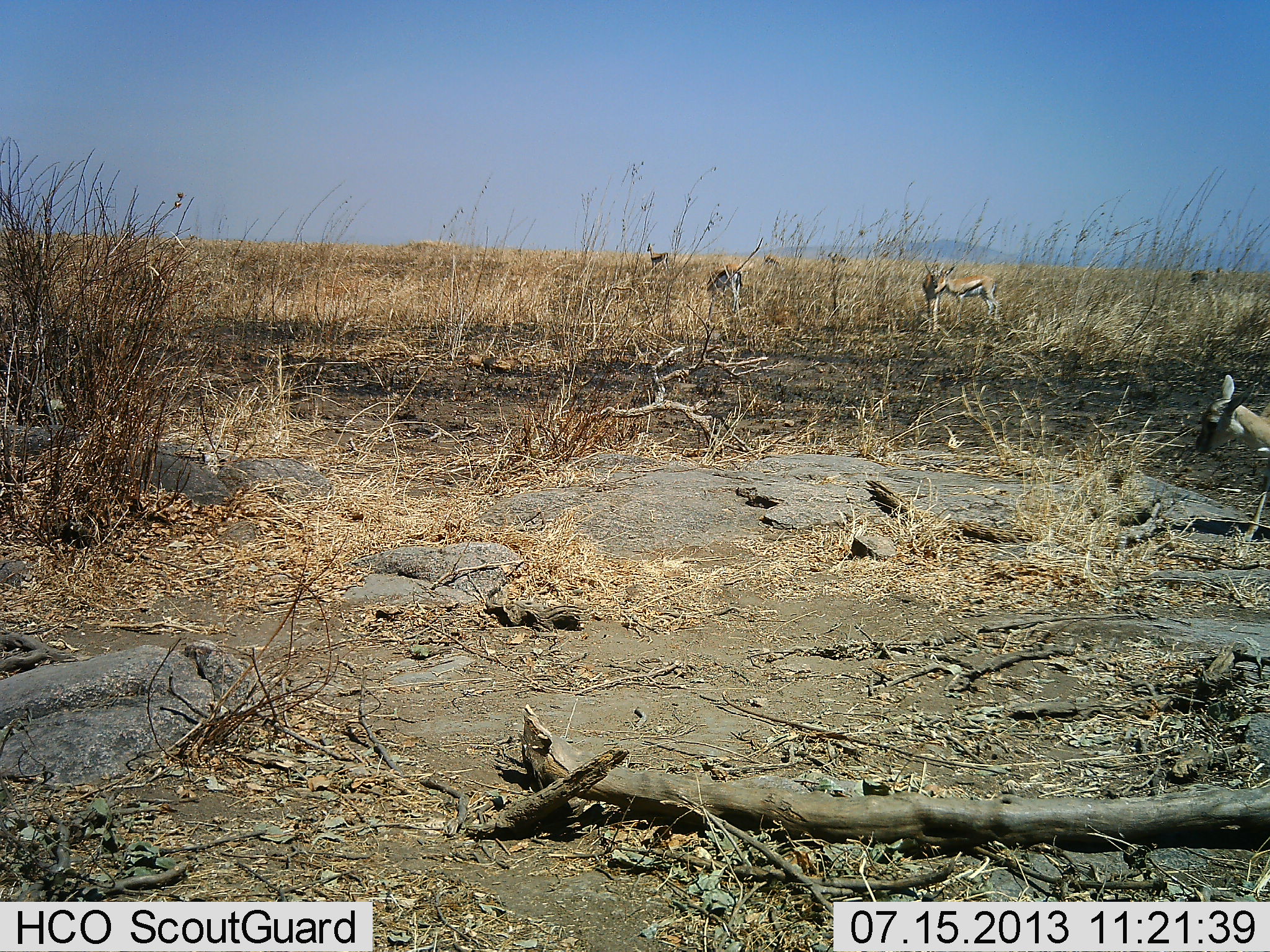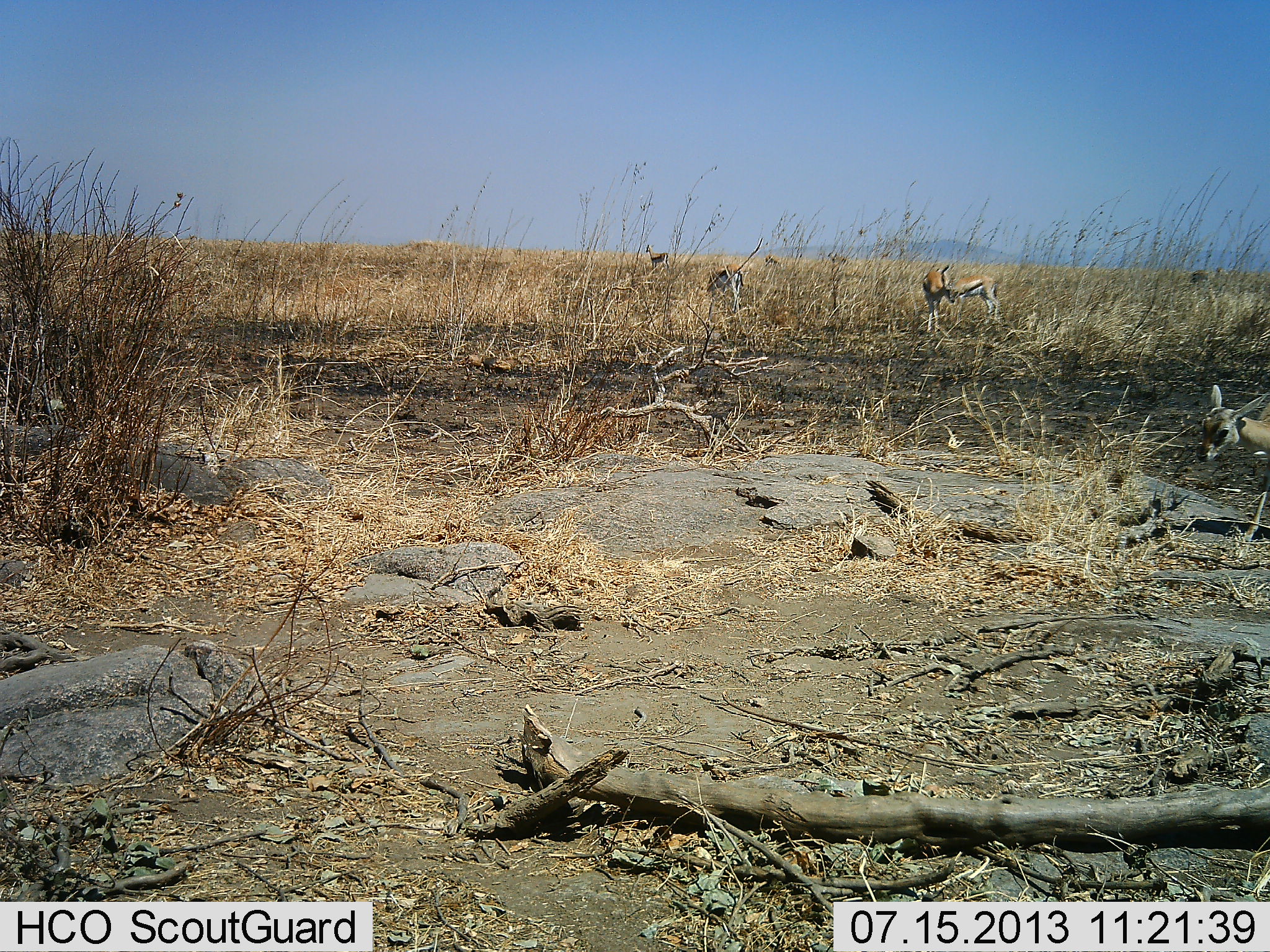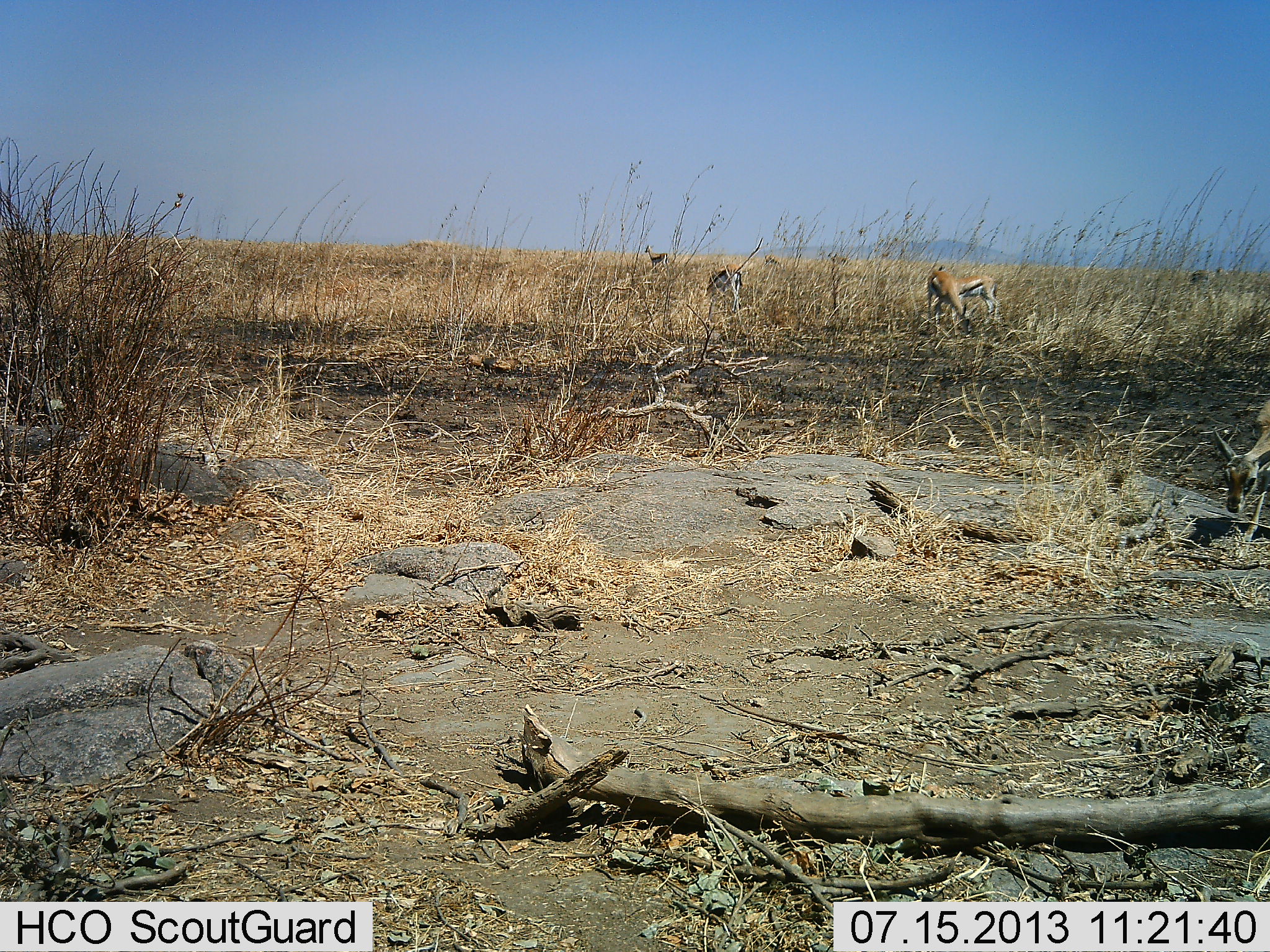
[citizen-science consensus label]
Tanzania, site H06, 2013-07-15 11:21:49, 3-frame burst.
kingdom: Animalia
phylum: Chordata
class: Mammalia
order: Artiodactyla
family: Bovidae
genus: Eudorcas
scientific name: Eudorcas thomsonii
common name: thomson's gazelle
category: gazellethomsons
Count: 5.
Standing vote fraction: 80%.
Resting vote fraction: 10%.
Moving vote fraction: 20%.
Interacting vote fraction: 0%.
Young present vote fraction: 40%.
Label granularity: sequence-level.